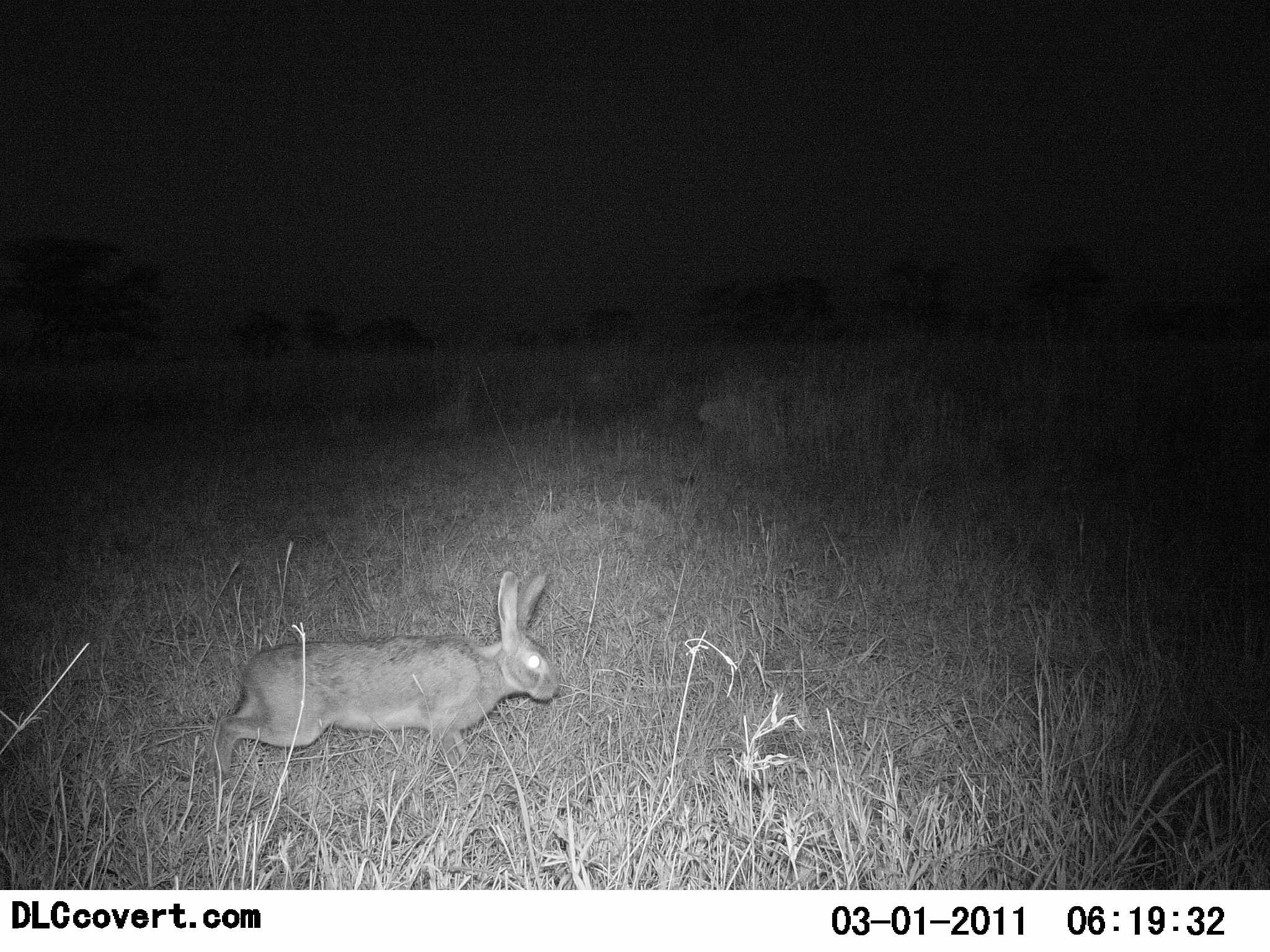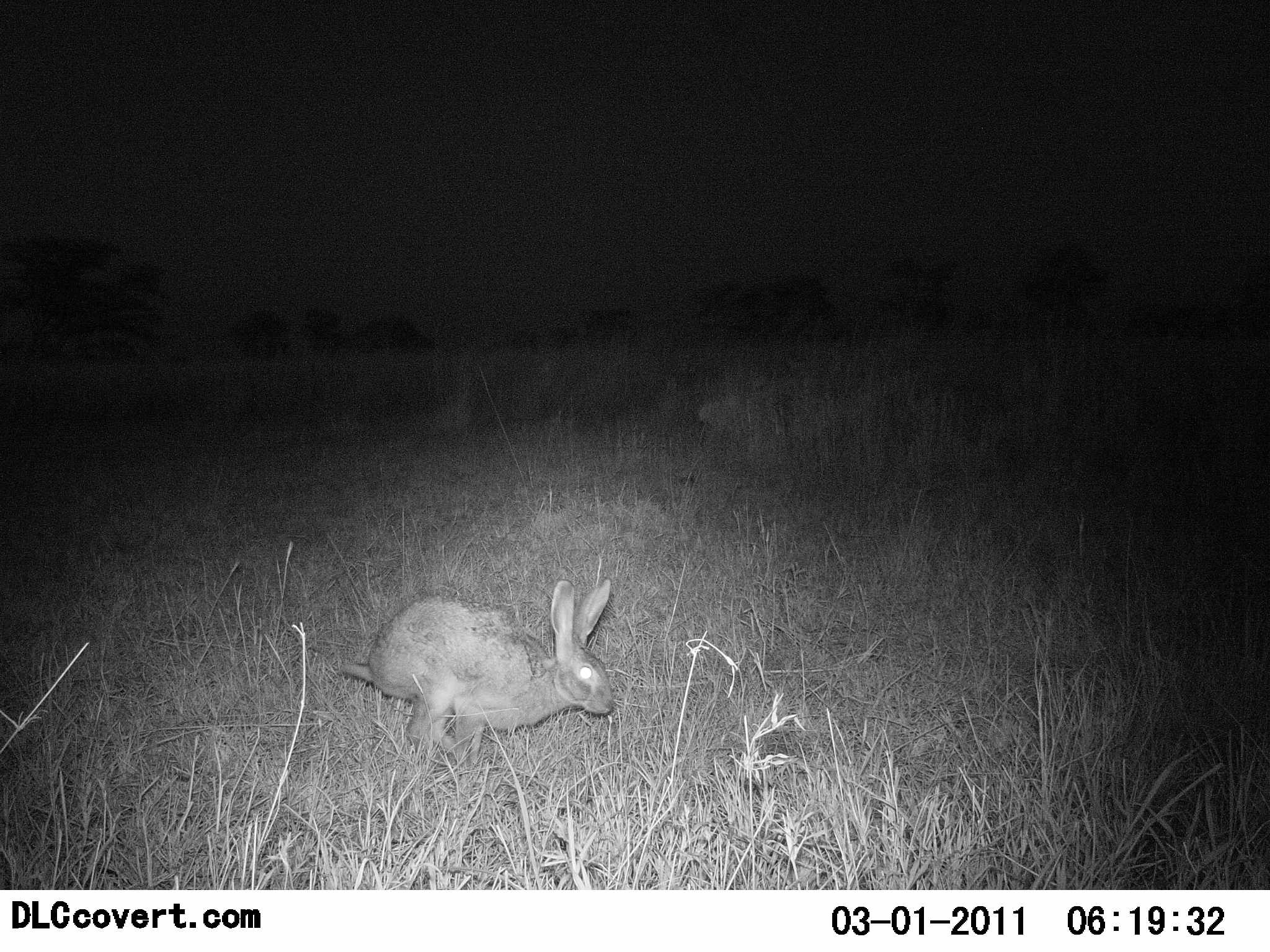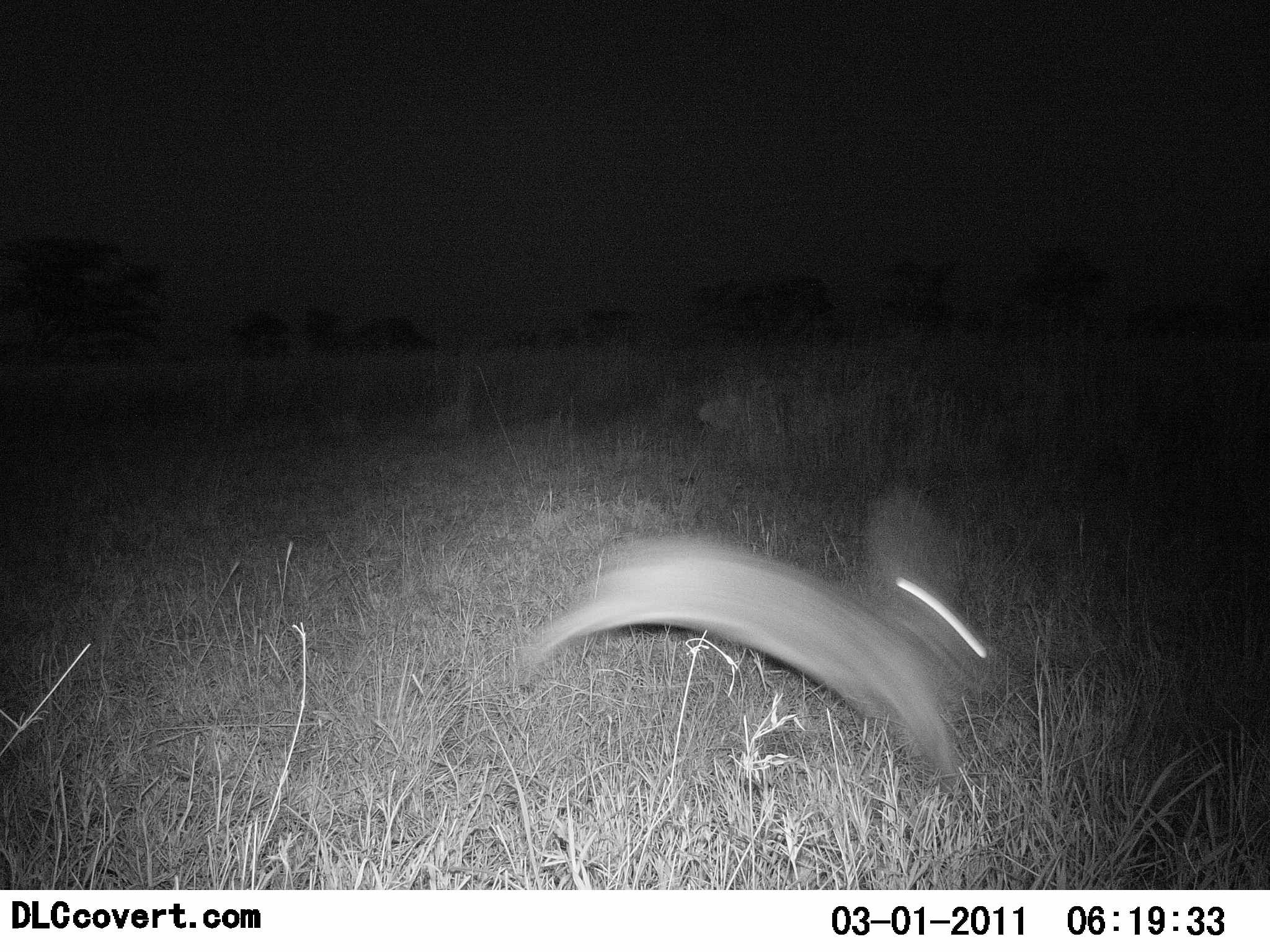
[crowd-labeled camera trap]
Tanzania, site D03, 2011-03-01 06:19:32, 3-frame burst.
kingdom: Animalia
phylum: Chordata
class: Mammalia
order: Lagomorpha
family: Leporidae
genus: Lepus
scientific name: Lepus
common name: hare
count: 1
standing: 0%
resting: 0%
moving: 100%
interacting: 0%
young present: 0%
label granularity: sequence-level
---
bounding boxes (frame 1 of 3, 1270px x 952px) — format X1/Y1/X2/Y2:
animal: 211/568/562/804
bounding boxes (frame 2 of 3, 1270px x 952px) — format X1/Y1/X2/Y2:
animal: 337/578/631/795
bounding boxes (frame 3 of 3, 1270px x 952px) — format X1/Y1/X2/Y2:
animal: 491/493/1005/844